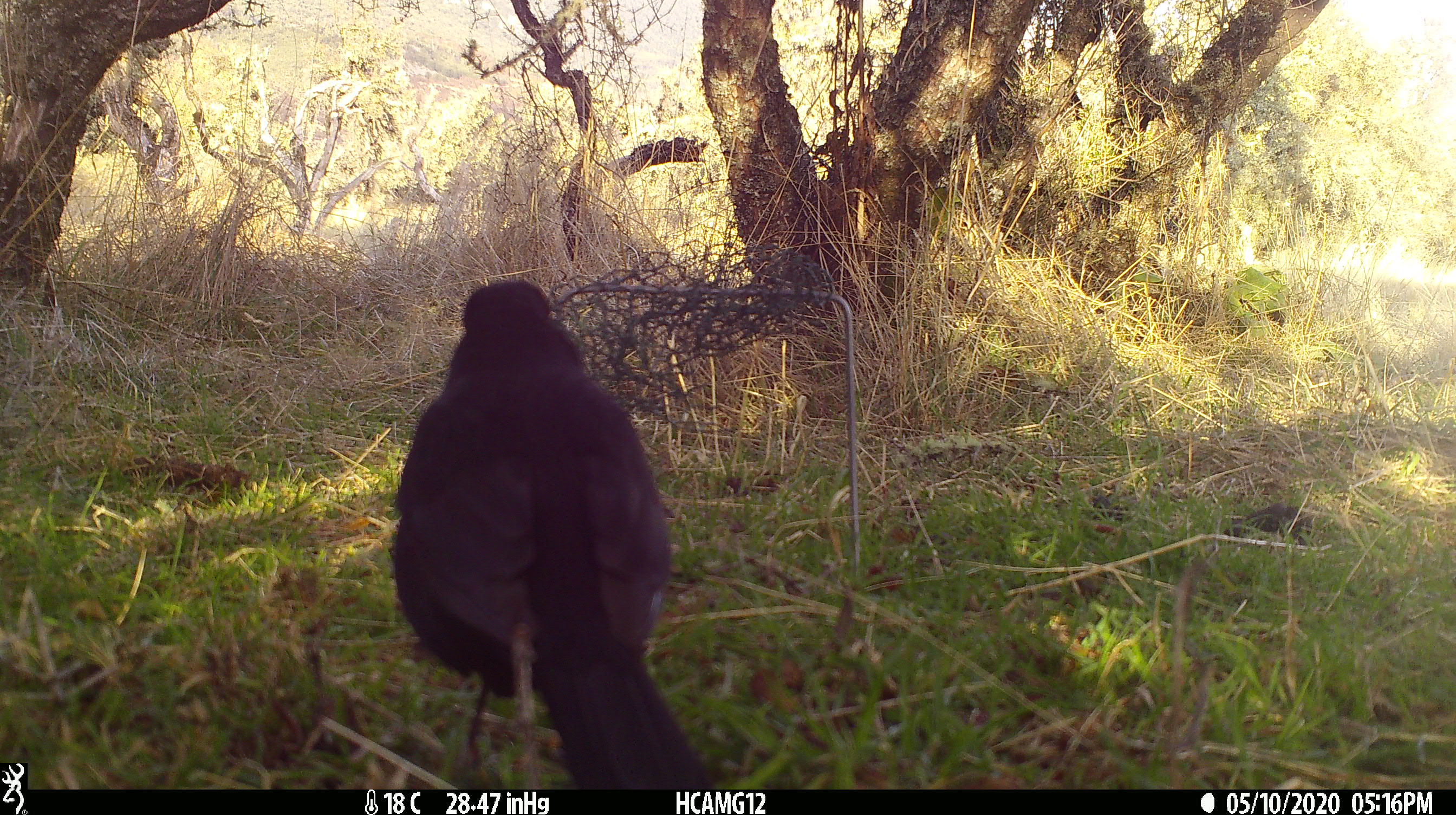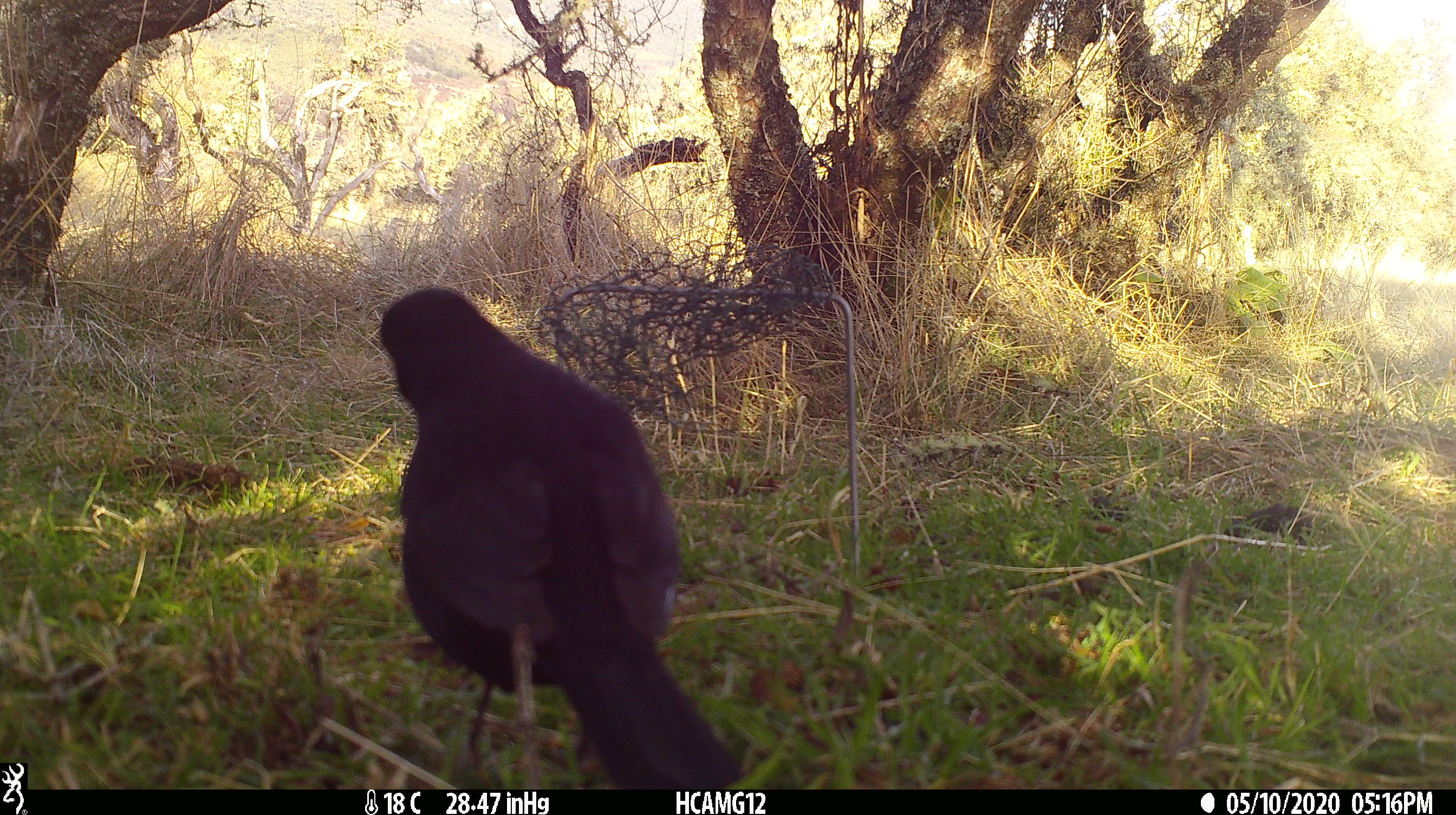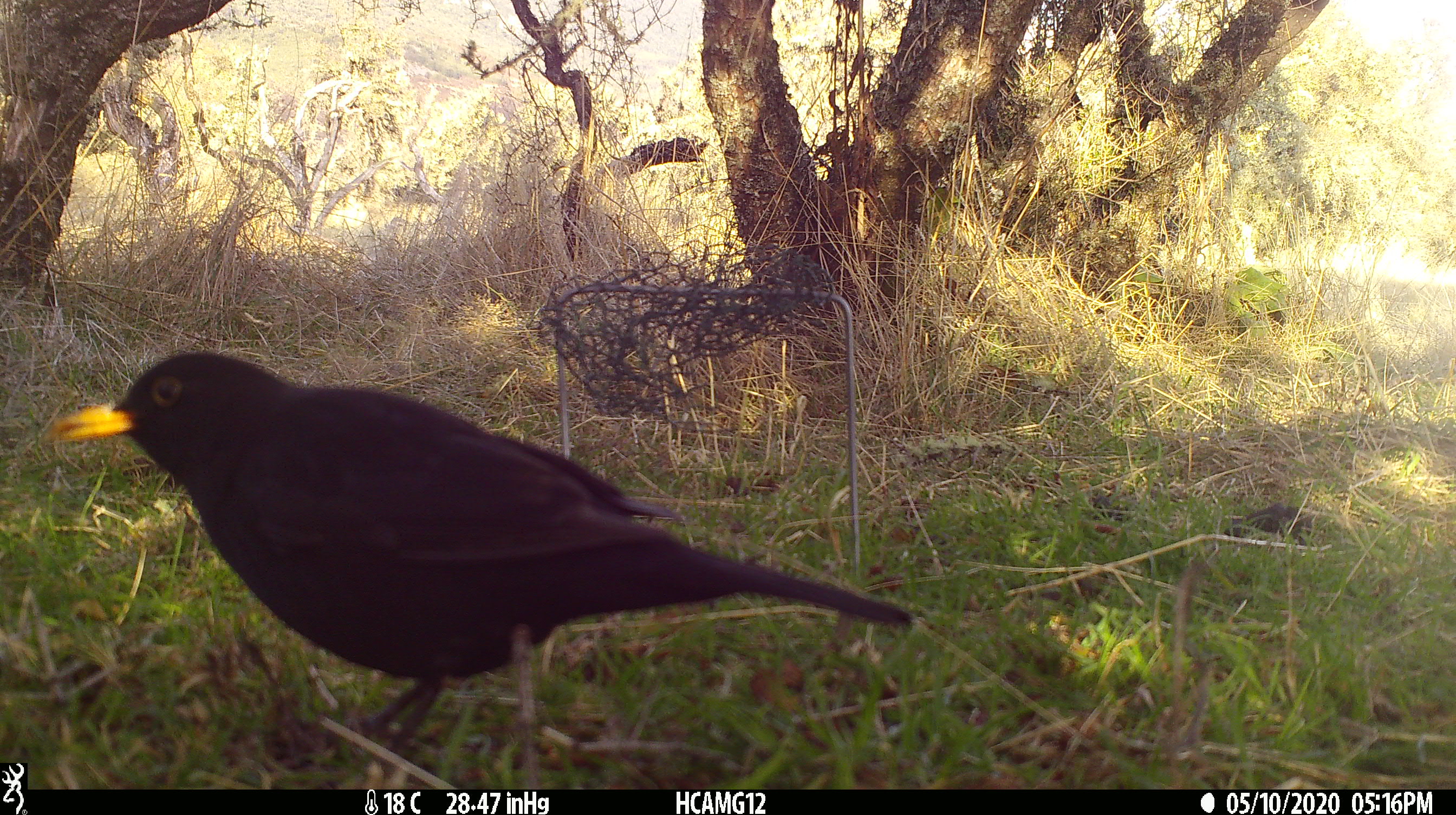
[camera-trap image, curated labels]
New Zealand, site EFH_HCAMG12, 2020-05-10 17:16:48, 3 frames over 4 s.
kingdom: Animalia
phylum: Chordata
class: Aves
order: Passeriformes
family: Turdidae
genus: Turdus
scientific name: Turdus merula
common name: eurasian blackbird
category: blackbird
Blackbird (eurasian blackbird) (Turdus merula).